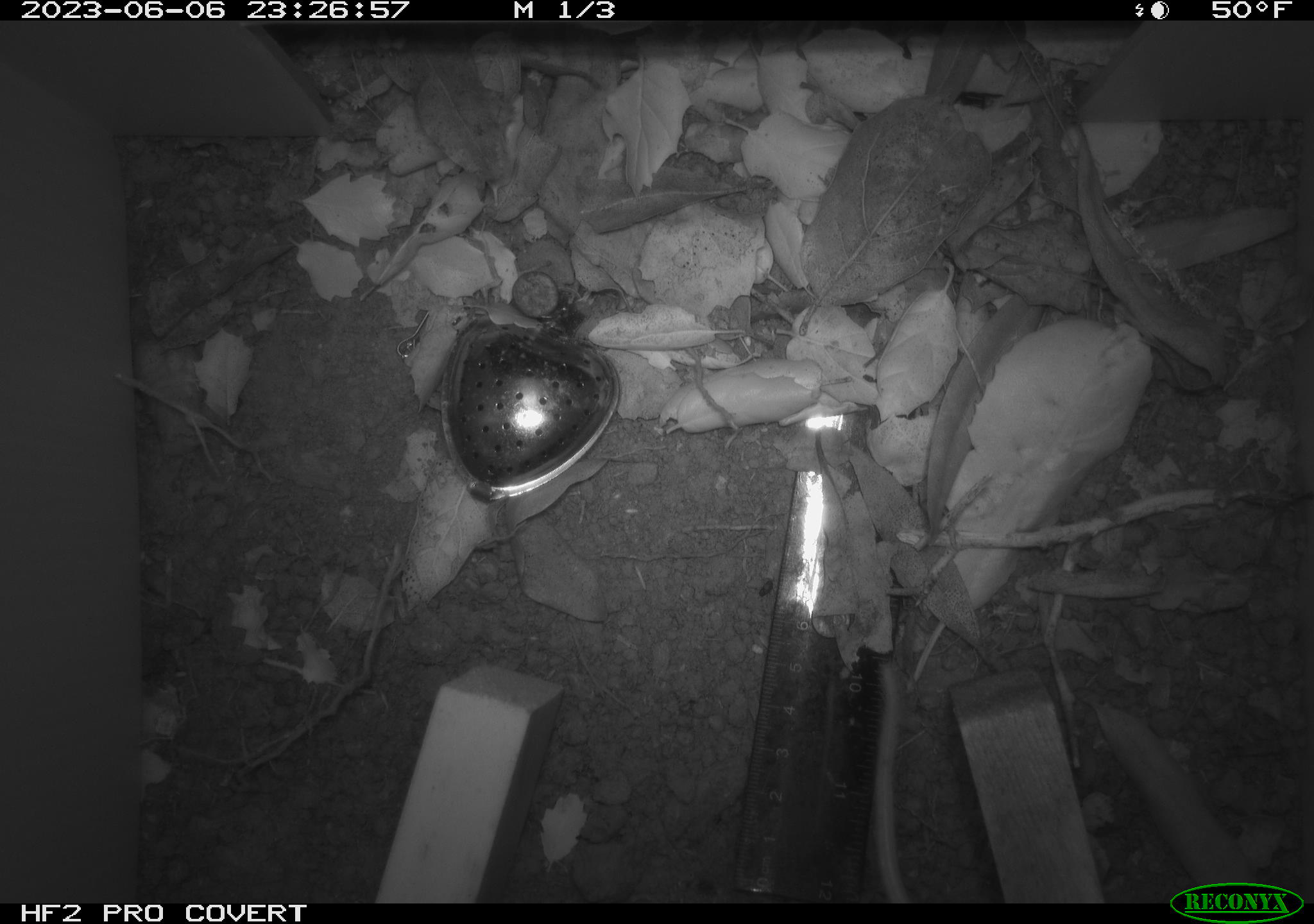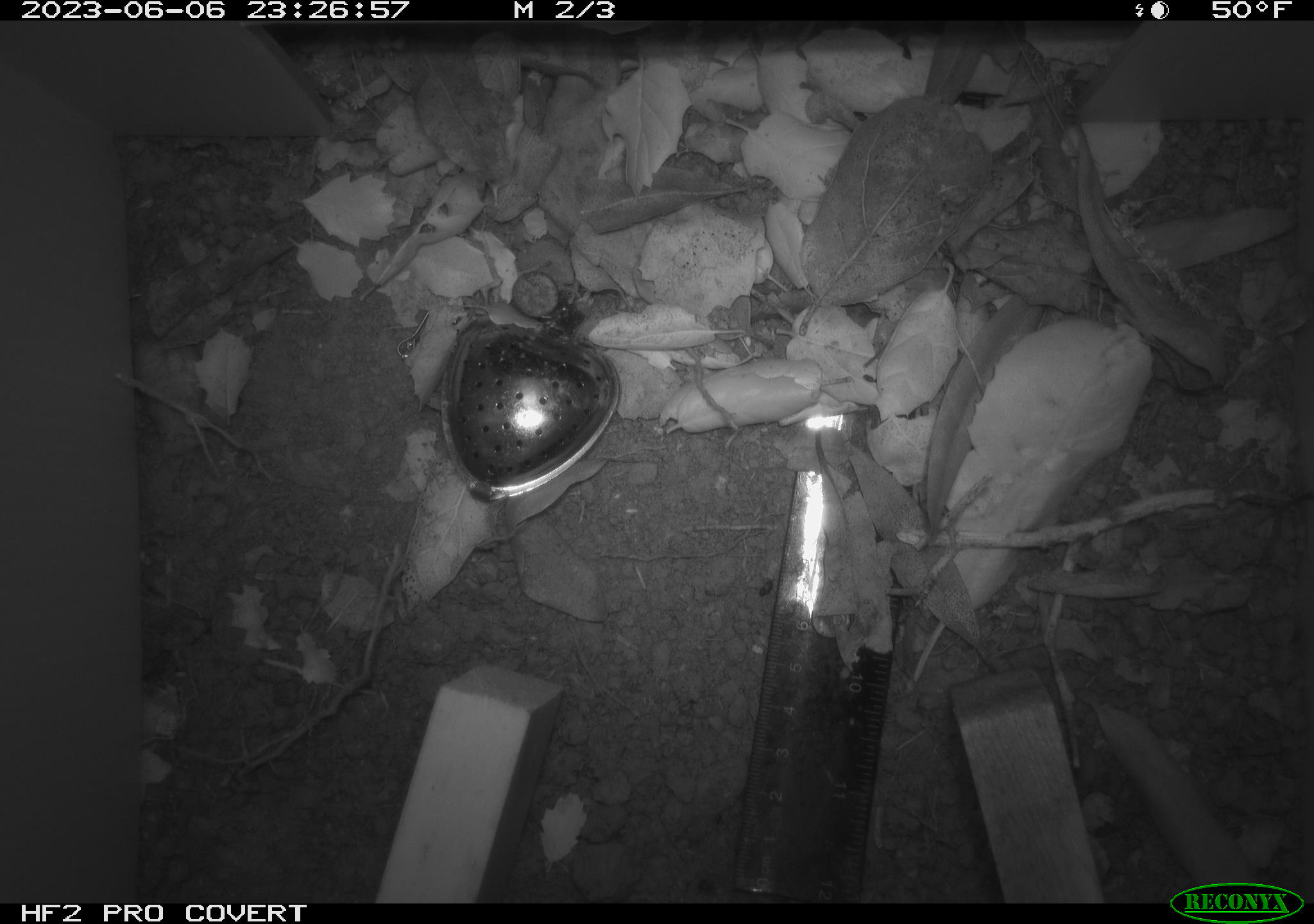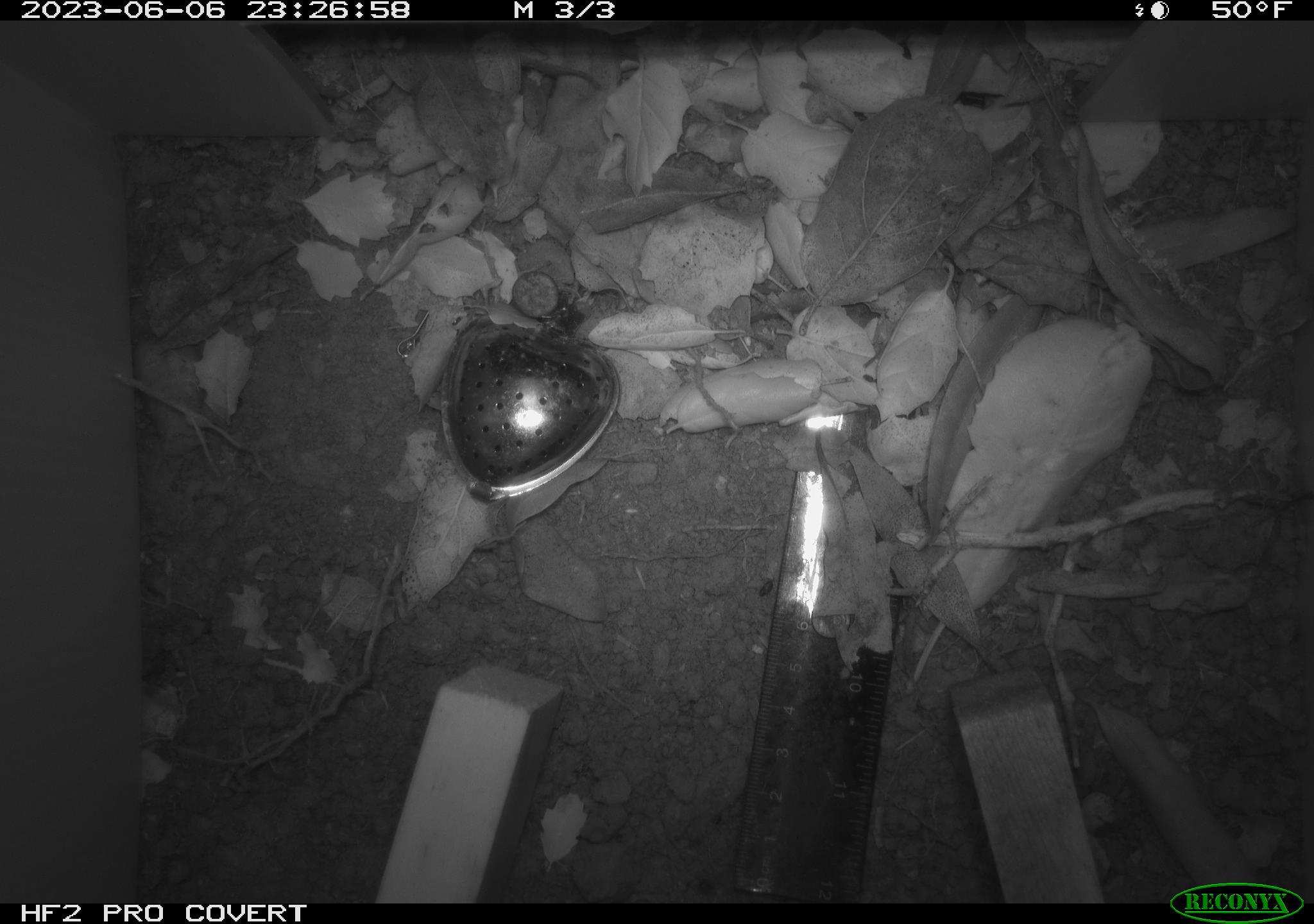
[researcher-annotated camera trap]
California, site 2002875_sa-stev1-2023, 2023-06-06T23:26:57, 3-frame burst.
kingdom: Animalia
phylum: Chordata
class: Mammalia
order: Rodentia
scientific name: Rodentia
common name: mouse species